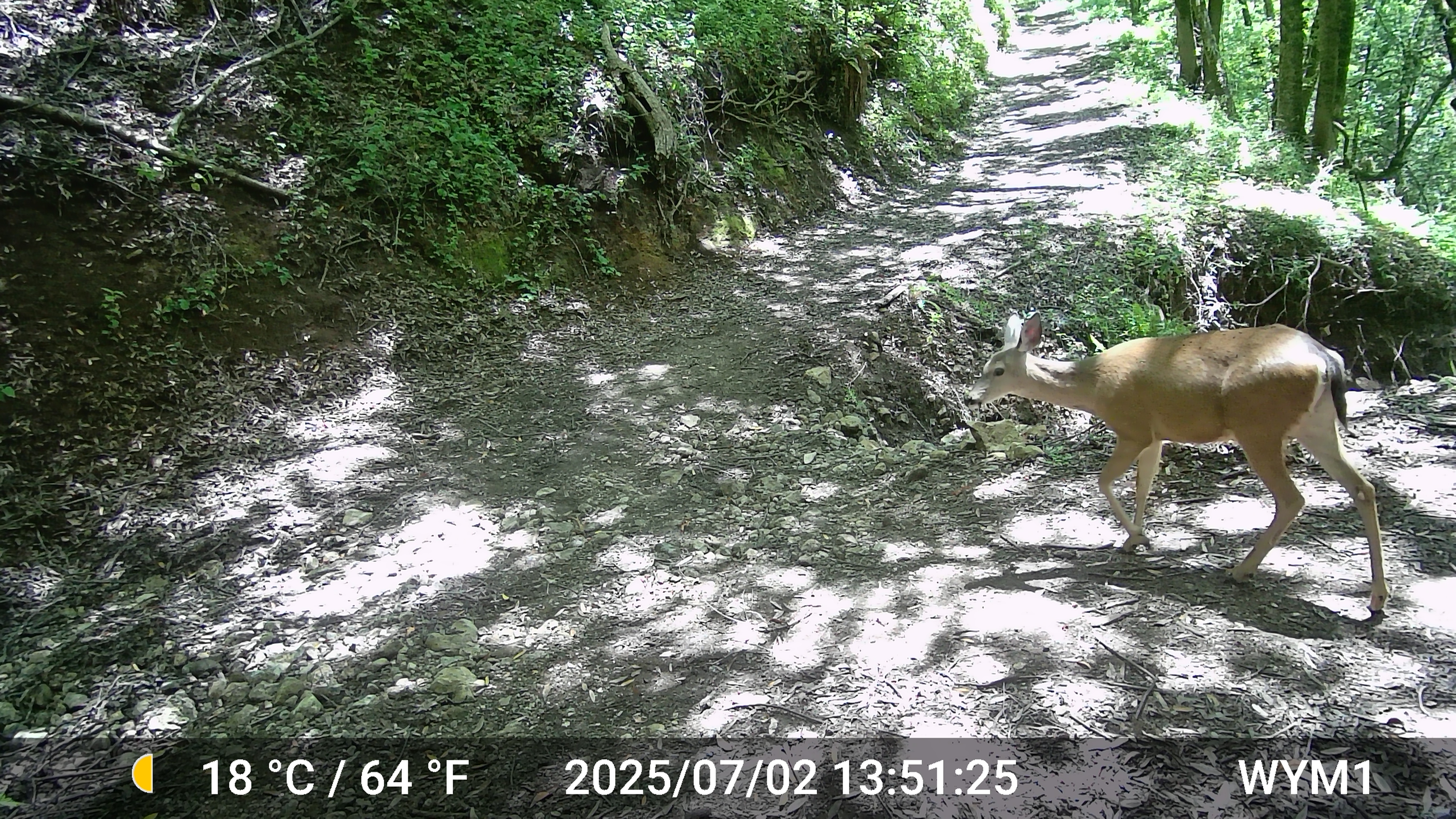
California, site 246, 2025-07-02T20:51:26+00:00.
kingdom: Animalia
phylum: Chordata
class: Mammalia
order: Artiodactyla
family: Cervidae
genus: Odocoileus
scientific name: Odocoileus hemionus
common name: mule deer